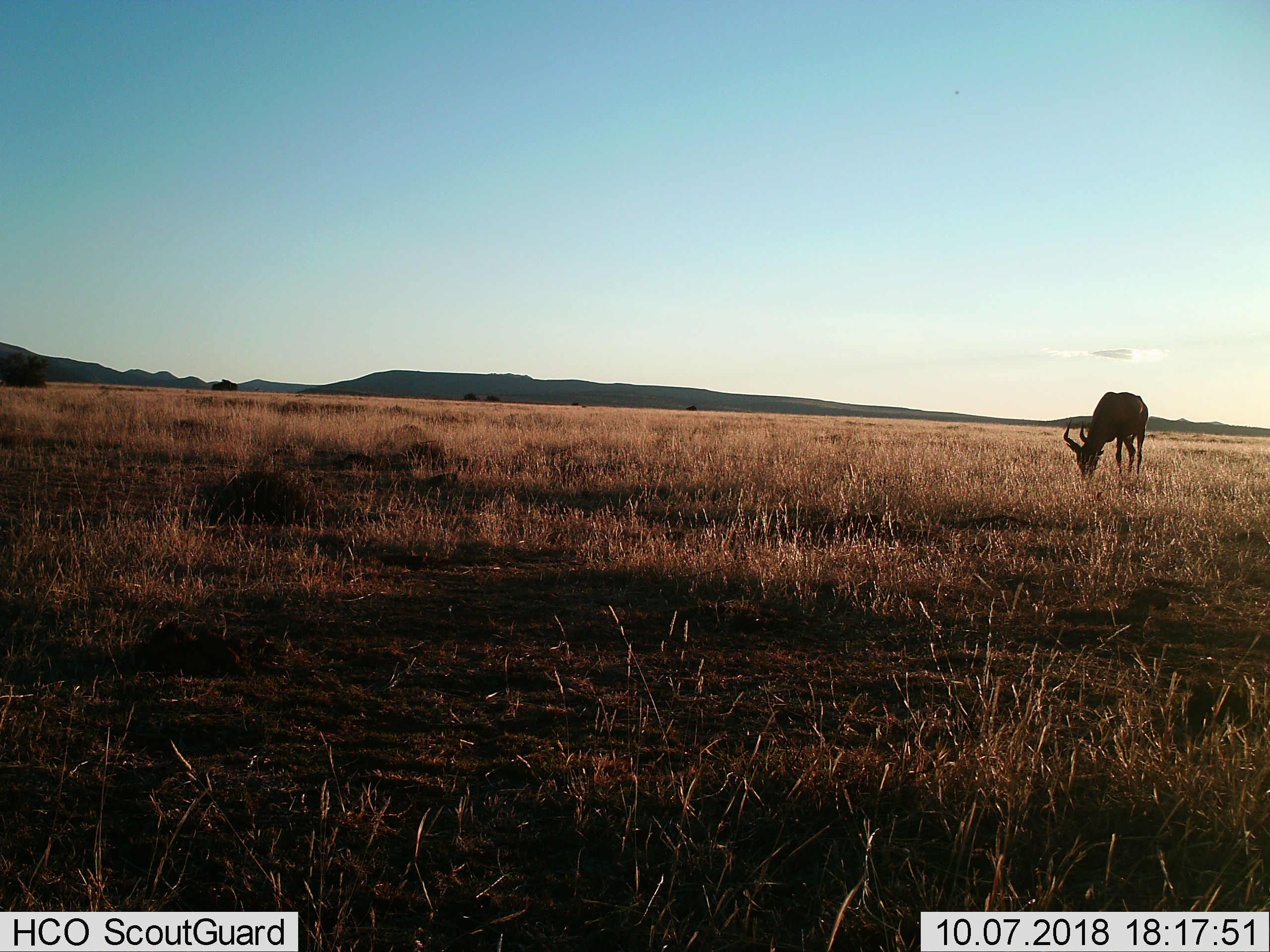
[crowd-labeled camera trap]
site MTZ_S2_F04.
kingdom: Animalia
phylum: Chordata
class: Mammalia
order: Artiodactyla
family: Bovidae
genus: Alcelaphus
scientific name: Alcelaphus buselaphus caama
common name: red hartebeest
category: hartebeestred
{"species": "hartebeestred (red hartebeest) (Alcelaphus buselaphus caama)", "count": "1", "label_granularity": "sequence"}